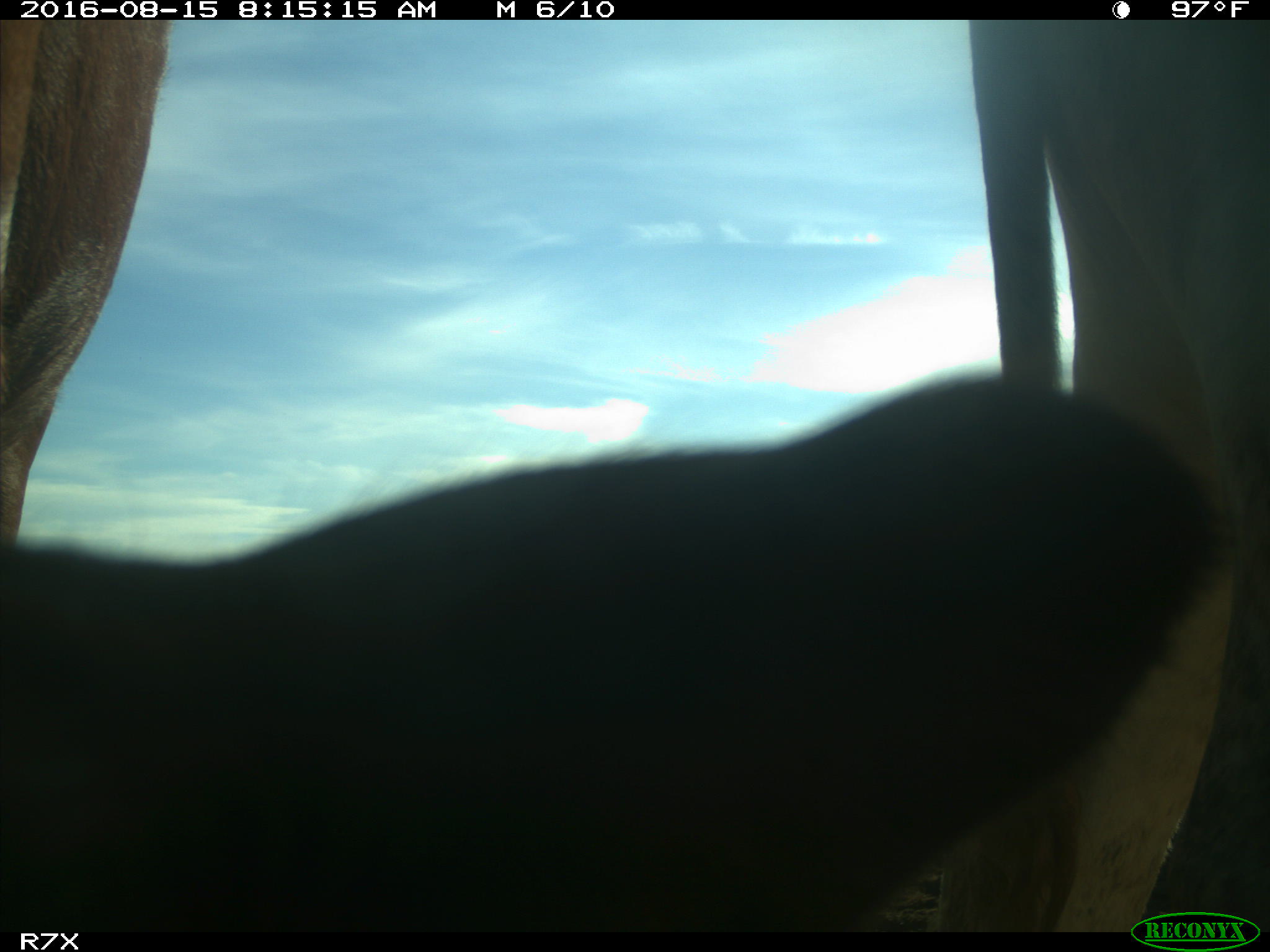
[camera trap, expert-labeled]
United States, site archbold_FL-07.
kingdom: Animalia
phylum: Chordata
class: Mammalia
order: Artiodactyla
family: Bovidae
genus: Bos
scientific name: Bos taurus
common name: domestic cow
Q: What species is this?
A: Bos taurus (domestic cow).